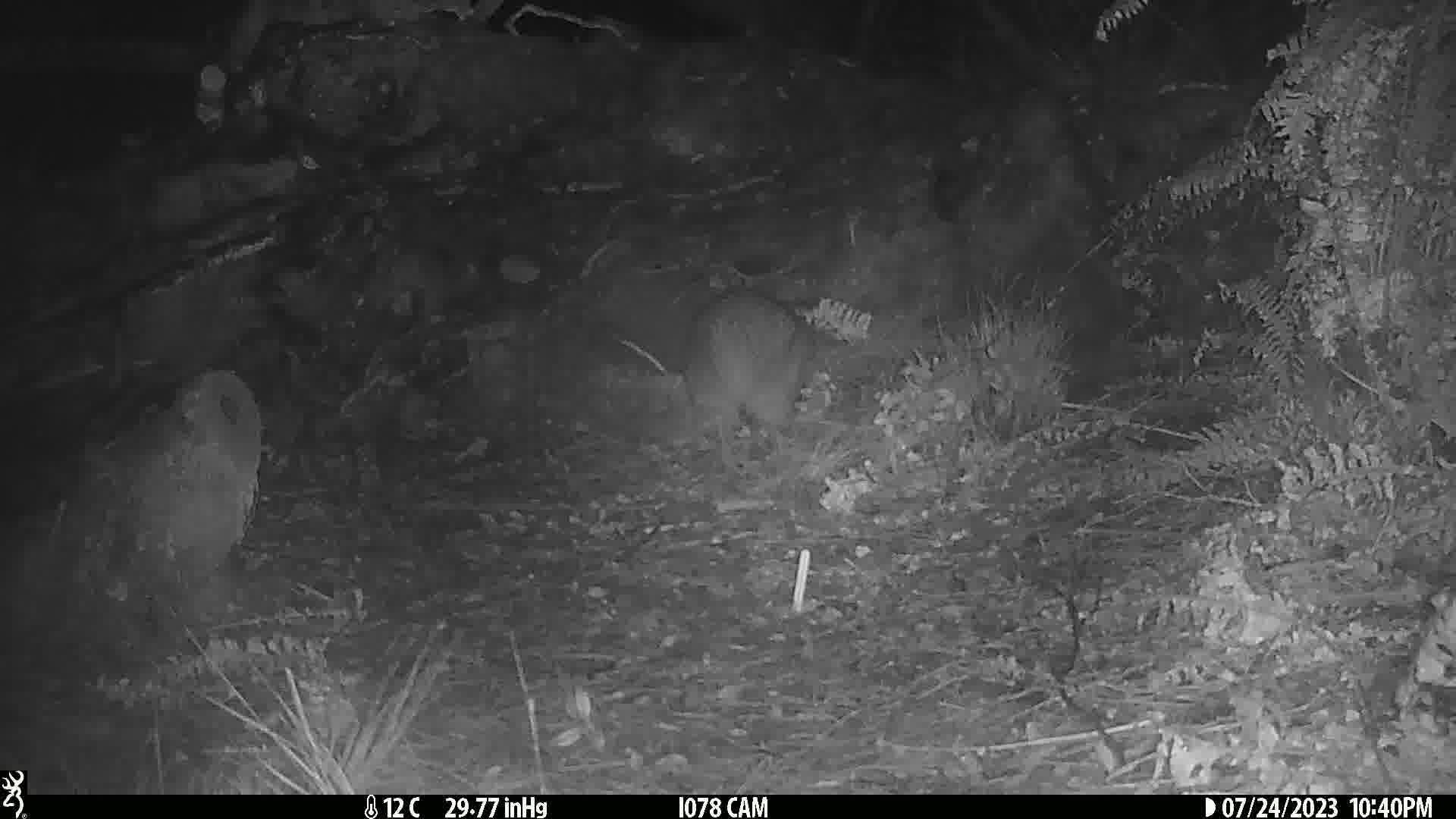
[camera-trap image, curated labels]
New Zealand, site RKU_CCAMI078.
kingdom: Animalia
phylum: Chordata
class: Aves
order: Apterygiformes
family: Apterygidae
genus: Apteryx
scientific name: Apteryx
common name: kiwi